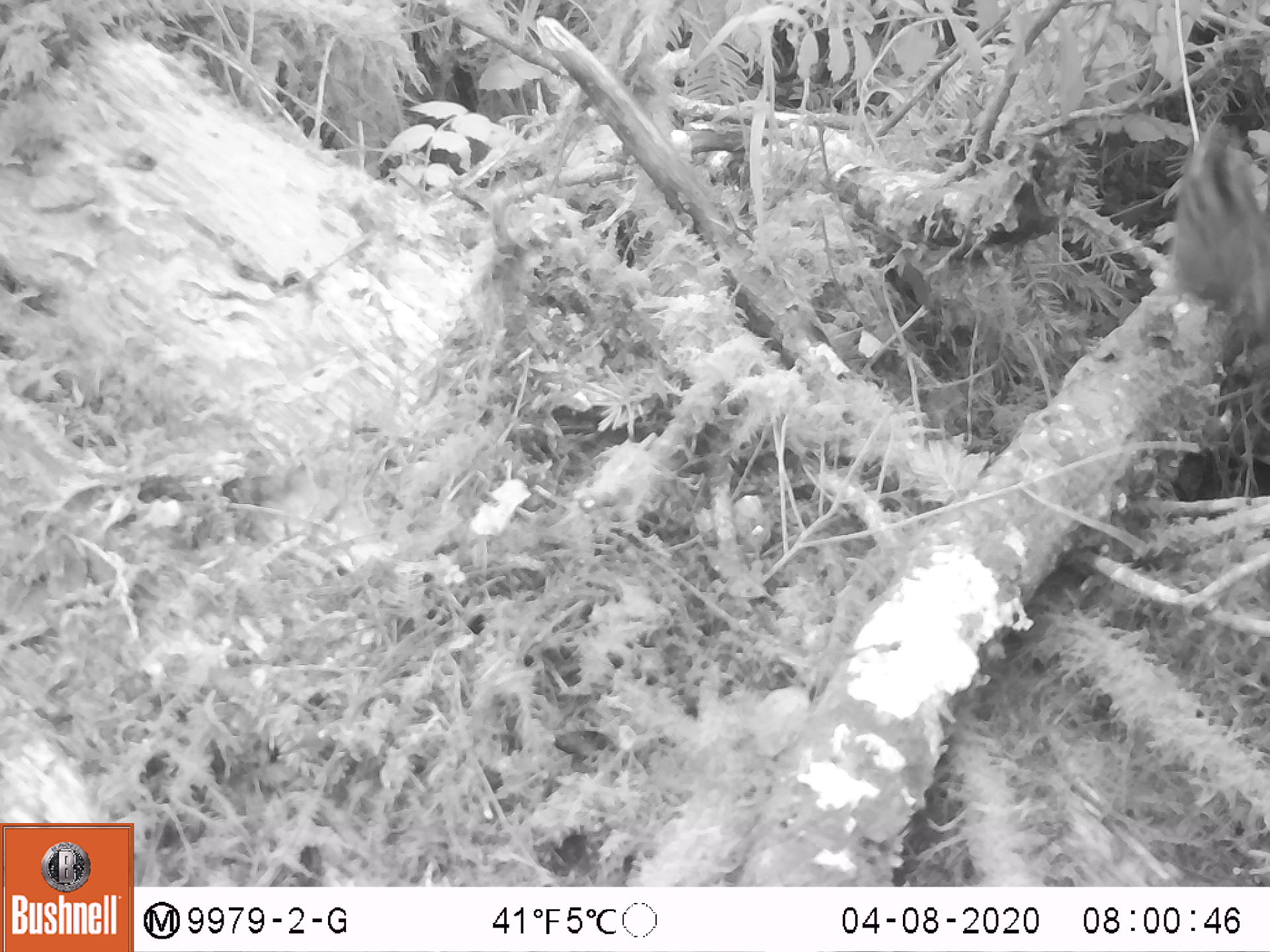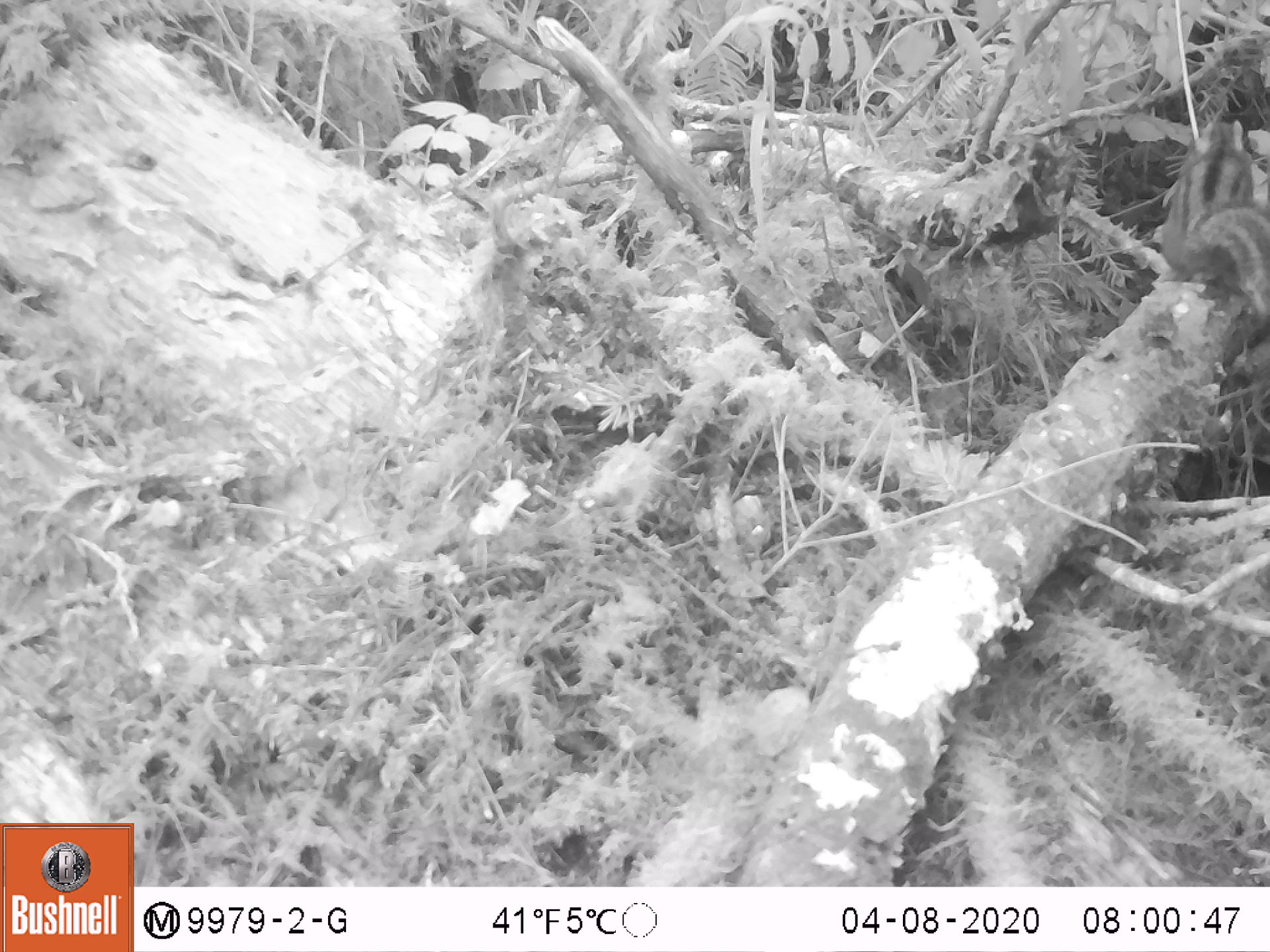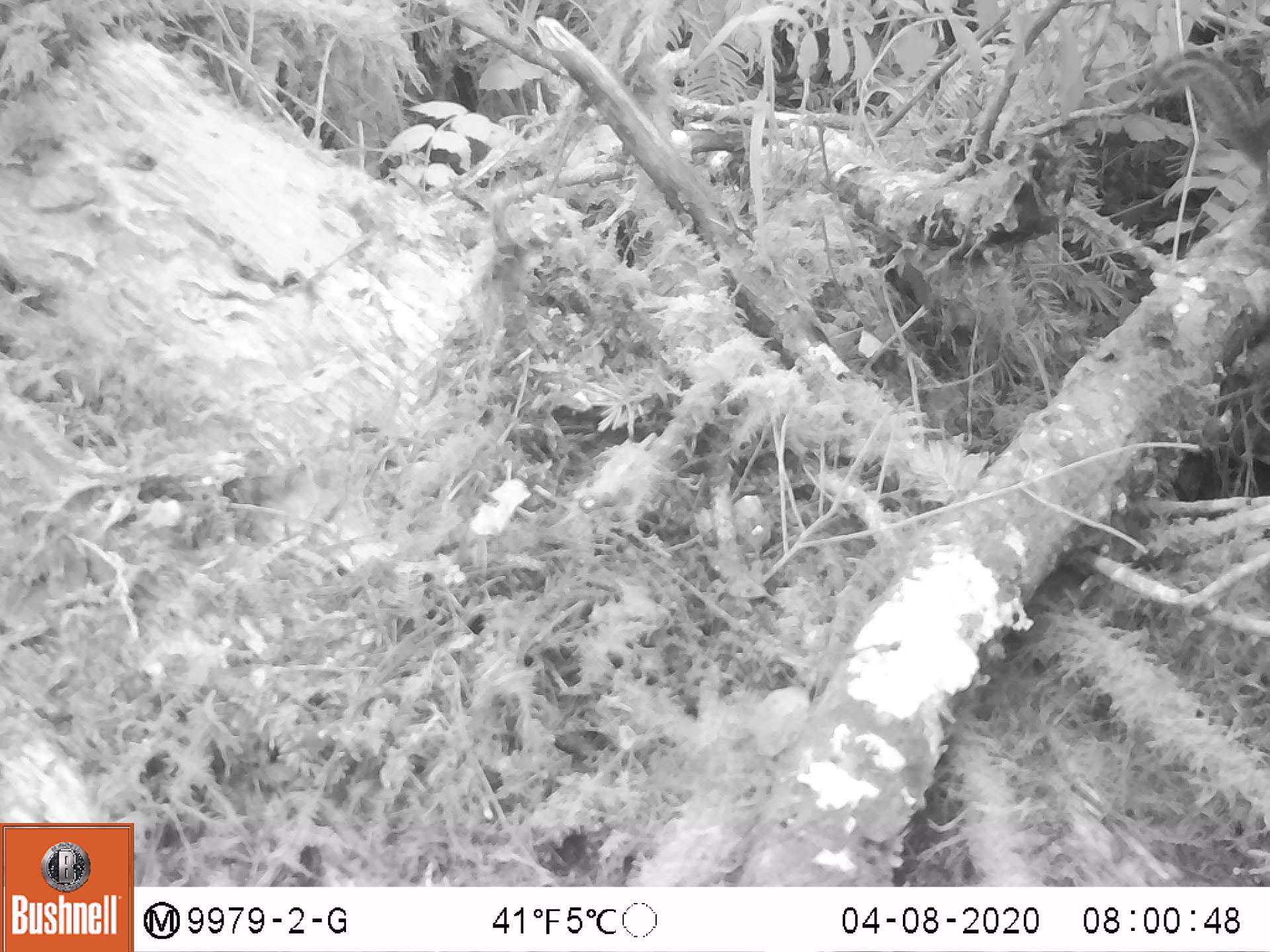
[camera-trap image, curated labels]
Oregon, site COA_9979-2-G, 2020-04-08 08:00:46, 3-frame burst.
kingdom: Animalia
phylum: Chordata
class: Mammalia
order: Rodentia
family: Sciuridae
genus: Neotamias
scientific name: Neotamias townsendii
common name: townsend's chipmunk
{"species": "townsend's chipmunk (Neotamias townsendii)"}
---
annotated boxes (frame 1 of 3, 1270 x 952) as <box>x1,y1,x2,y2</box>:
townsend's chipmunk: <box>1160,111,1266,336</box>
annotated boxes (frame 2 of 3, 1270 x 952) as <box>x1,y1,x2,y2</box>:
townsend's chipmunk: <box>1154,109,1266,316</box>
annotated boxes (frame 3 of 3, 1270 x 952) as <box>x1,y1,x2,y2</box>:
townsend's chipmunk: <box>1158,47,1259,190</box>